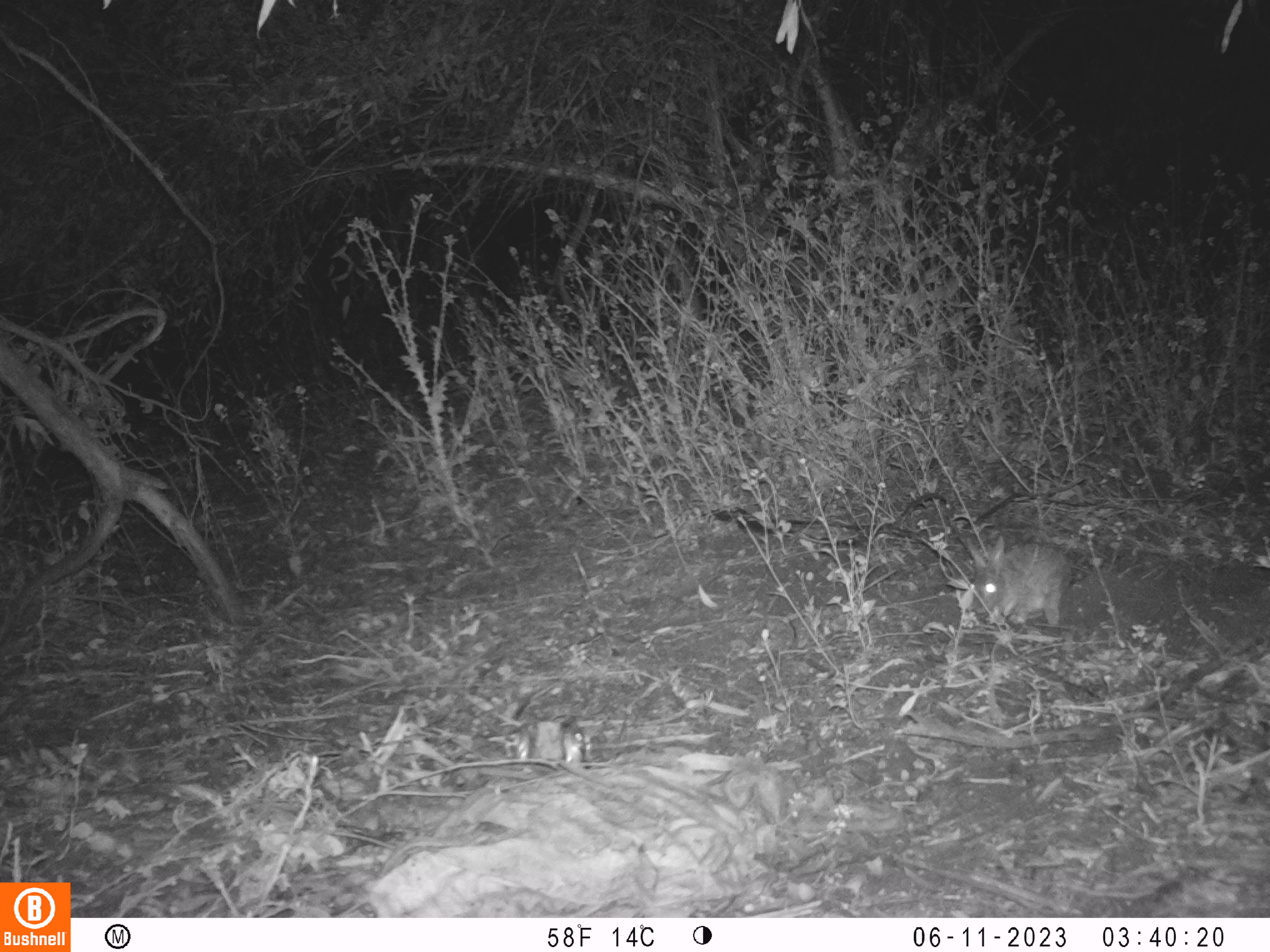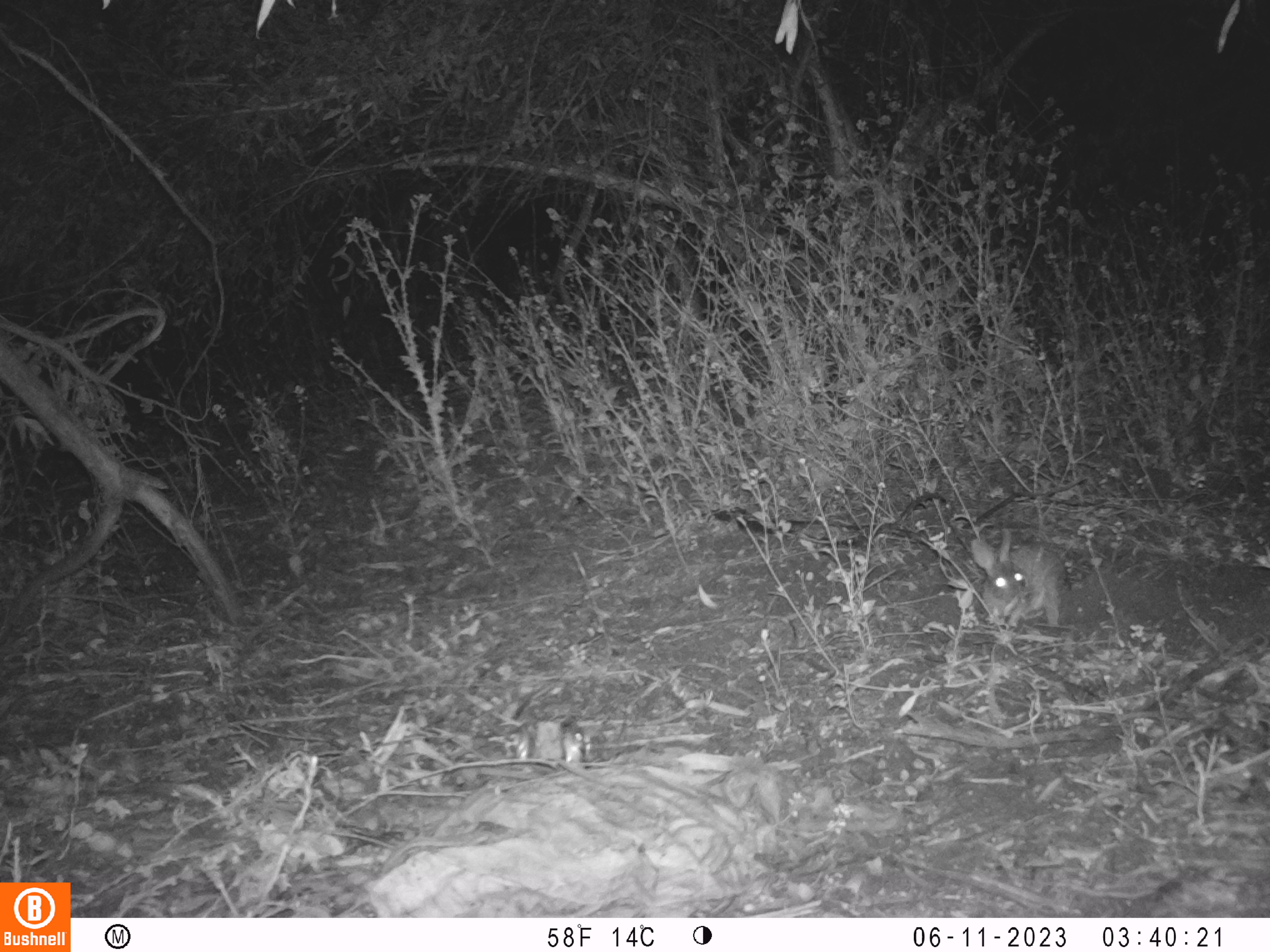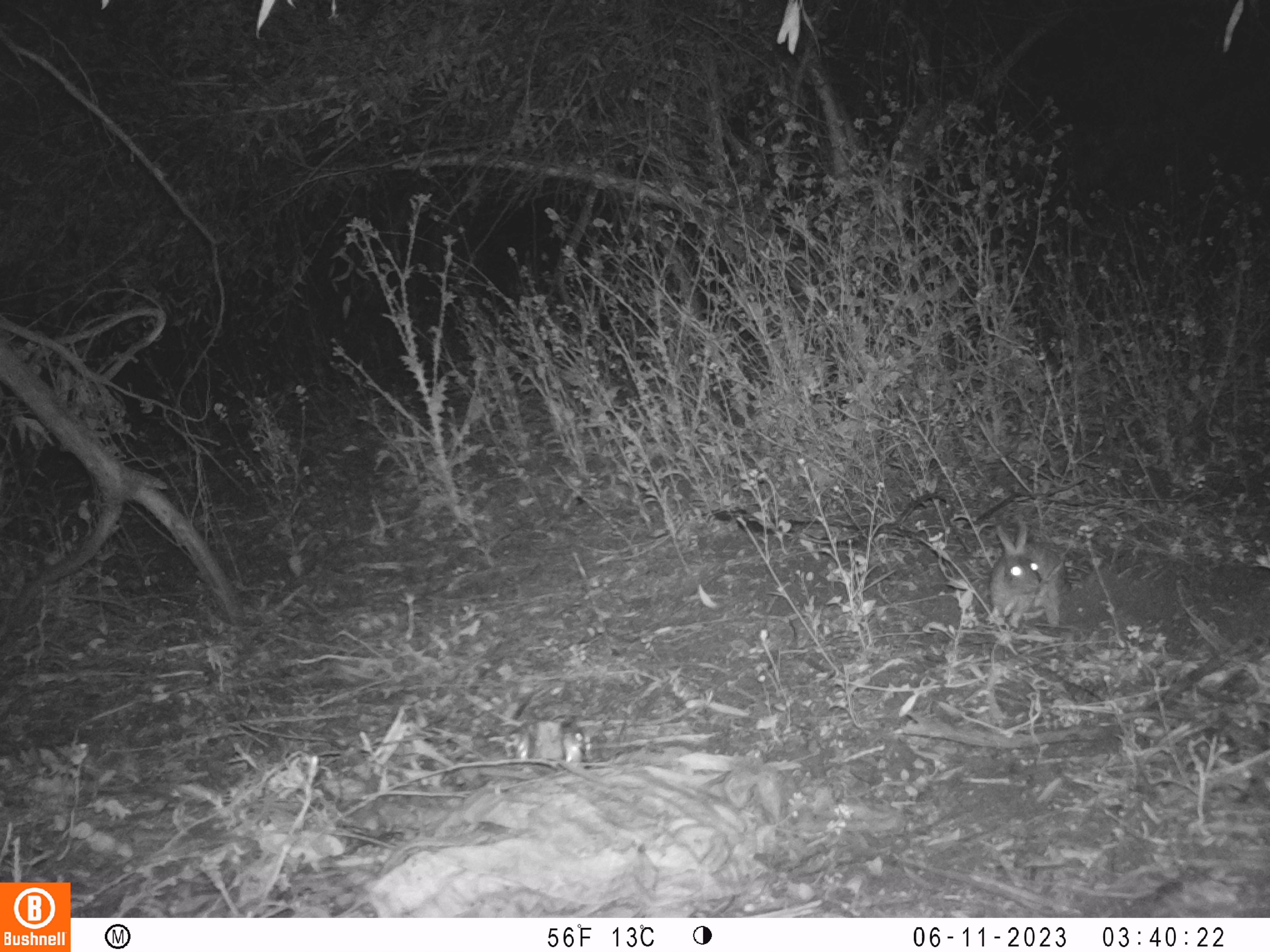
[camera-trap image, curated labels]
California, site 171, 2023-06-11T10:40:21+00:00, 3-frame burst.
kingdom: Animalia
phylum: Chordata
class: Mammalia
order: Lagomorpha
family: Leporidae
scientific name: Leporidae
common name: rabbit